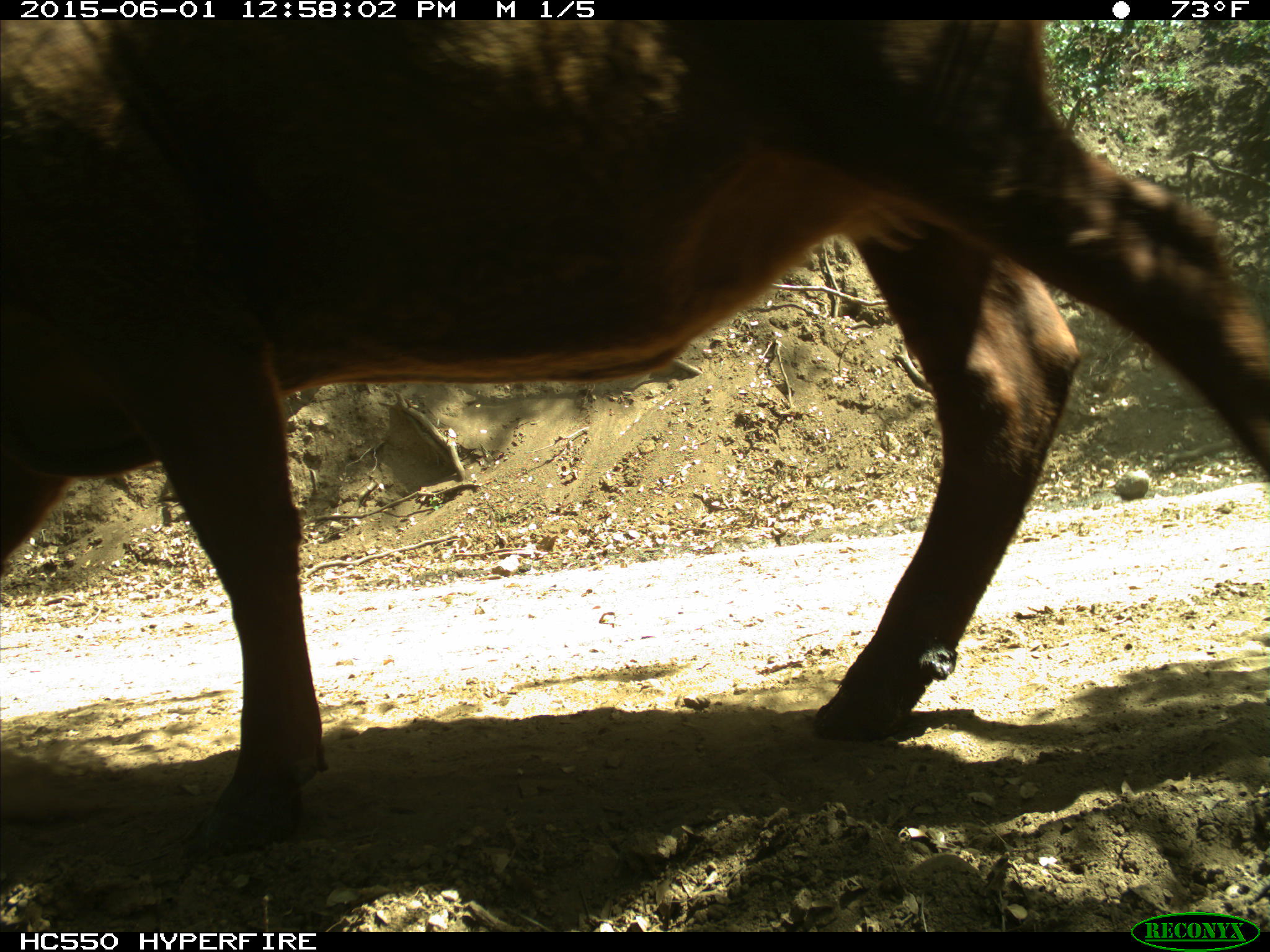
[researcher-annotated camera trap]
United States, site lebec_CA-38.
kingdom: Animalia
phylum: Chordata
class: Mammalia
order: Artiodactyla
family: Bovidae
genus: Bos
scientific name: Bos taurus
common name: domestic cow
Bos taurus (domestic cow).